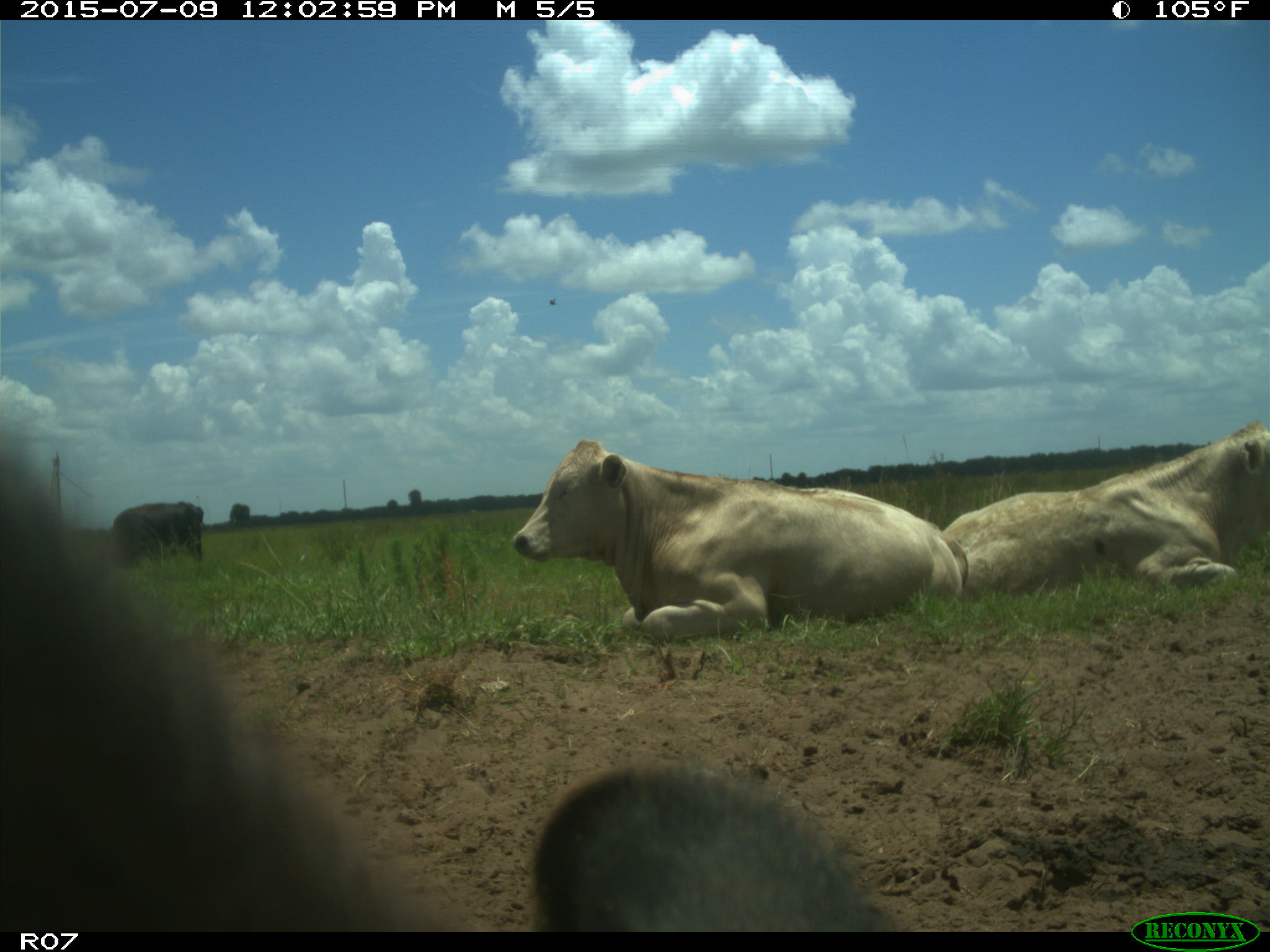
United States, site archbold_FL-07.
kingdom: Animalia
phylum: Chordata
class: Mammalia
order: Artiodactyla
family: Bovidae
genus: Bos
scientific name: Bos taurus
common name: domestic cow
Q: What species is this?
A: Bos taurus (domestic cow).